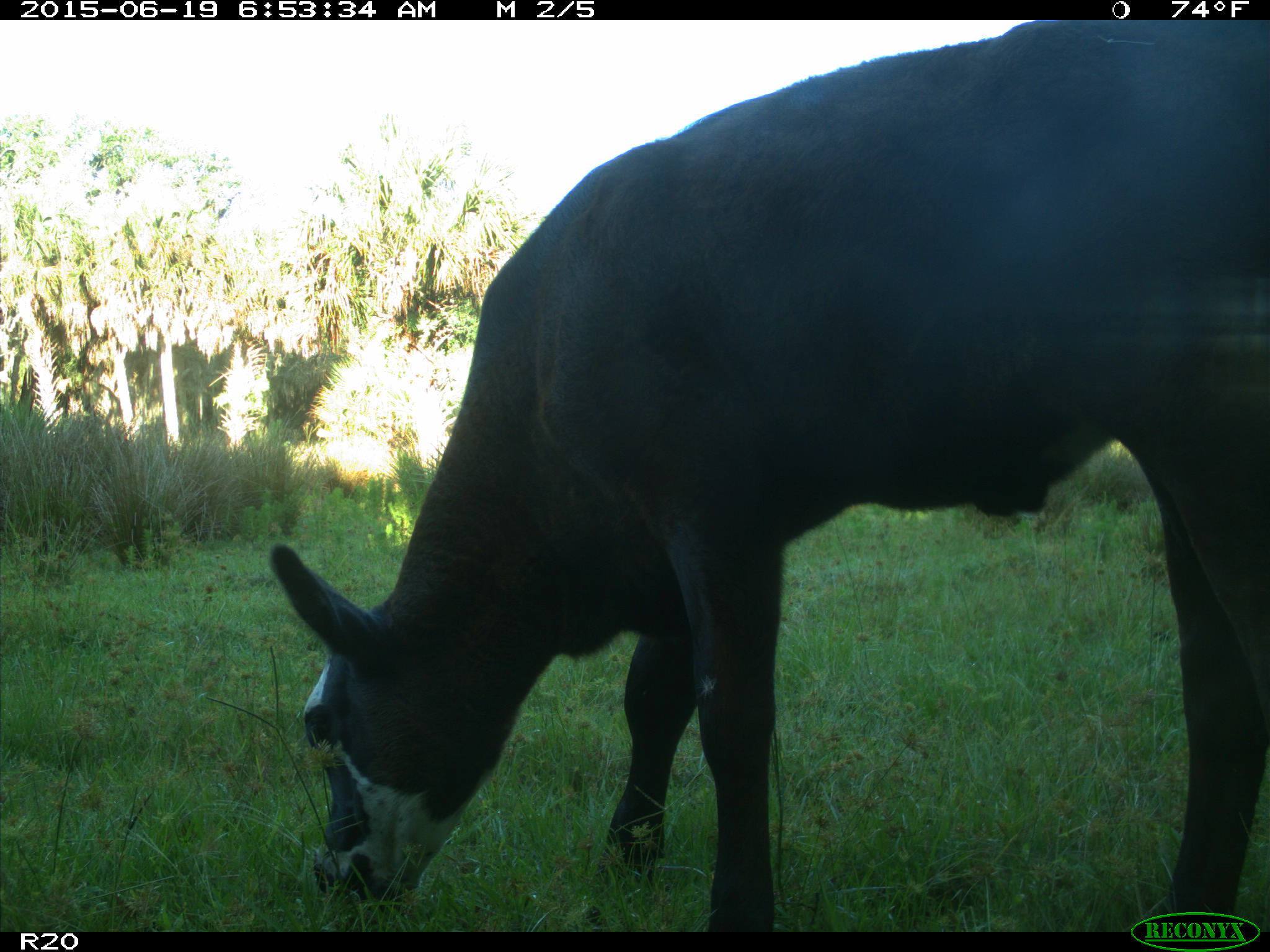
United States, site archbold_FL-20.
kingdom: Animalia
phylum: Chordata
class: Mammalia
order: Artiodactyla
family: Bovidae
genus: Bos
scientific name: Bos taurus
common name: domestic cow